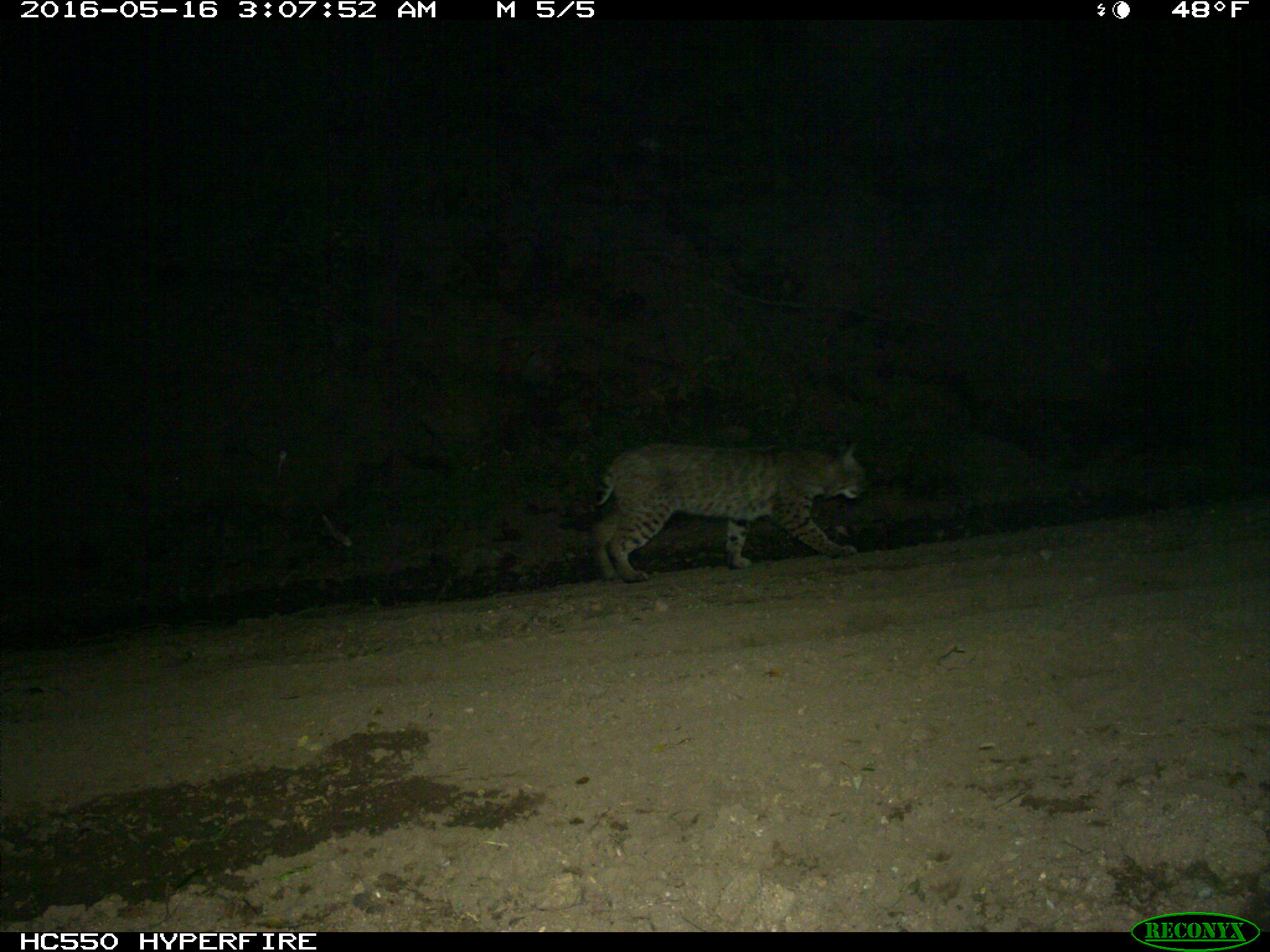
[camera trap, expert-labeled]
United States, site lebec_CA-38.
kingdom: Animalia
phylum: Chordata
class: Mammalia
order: Carnivora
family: Felidae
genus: Lynx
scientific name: Lynx rufus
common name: bobcat